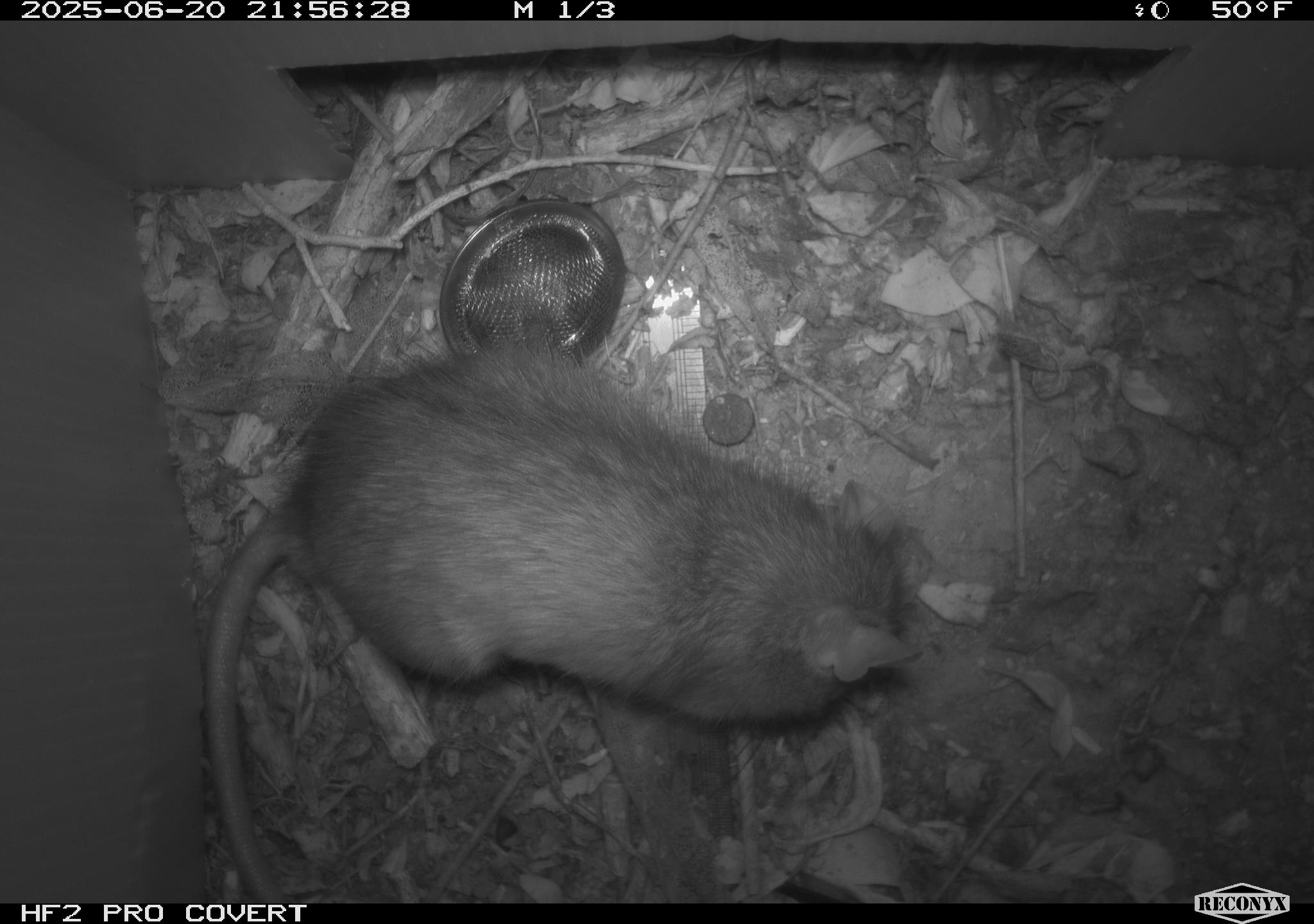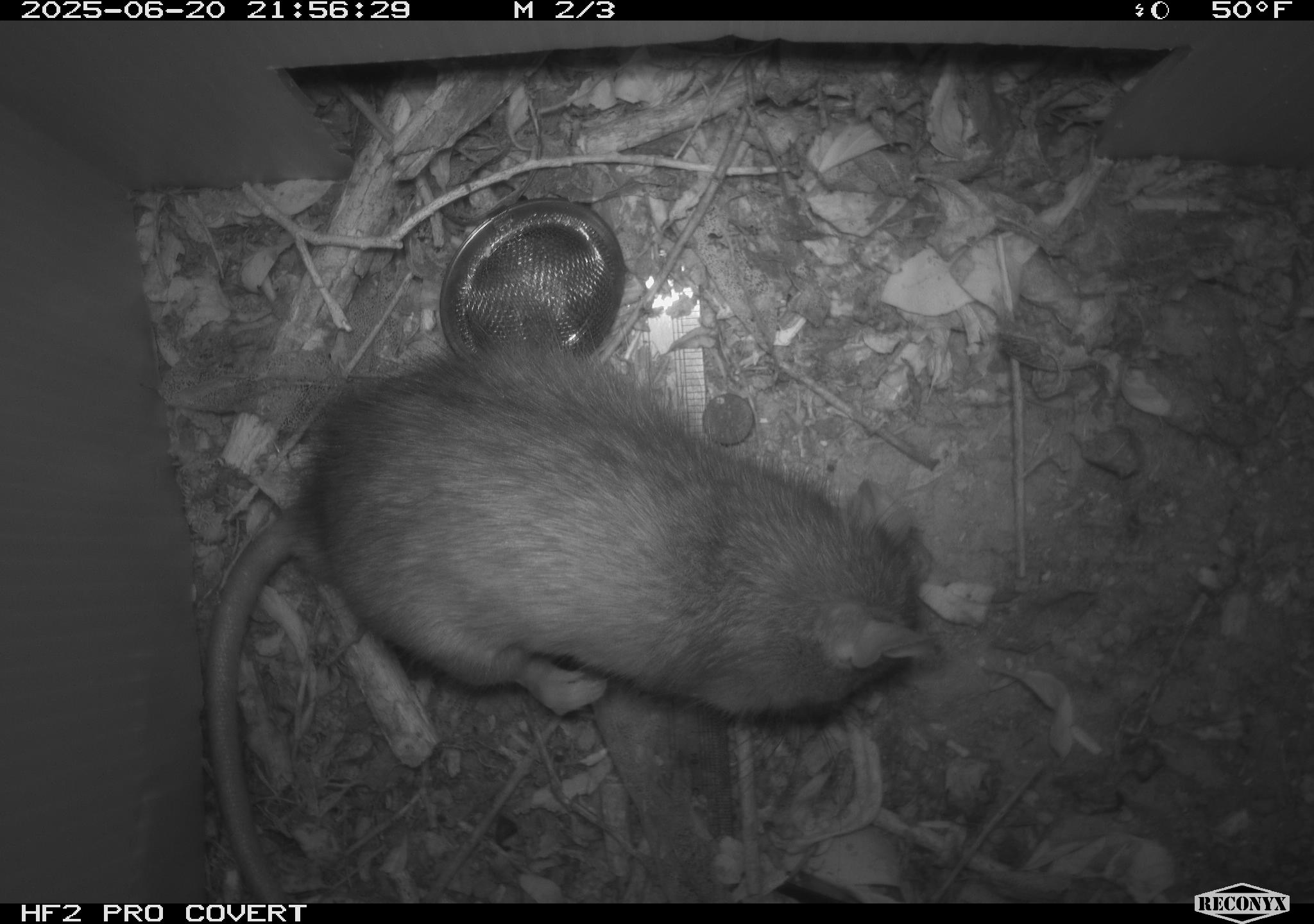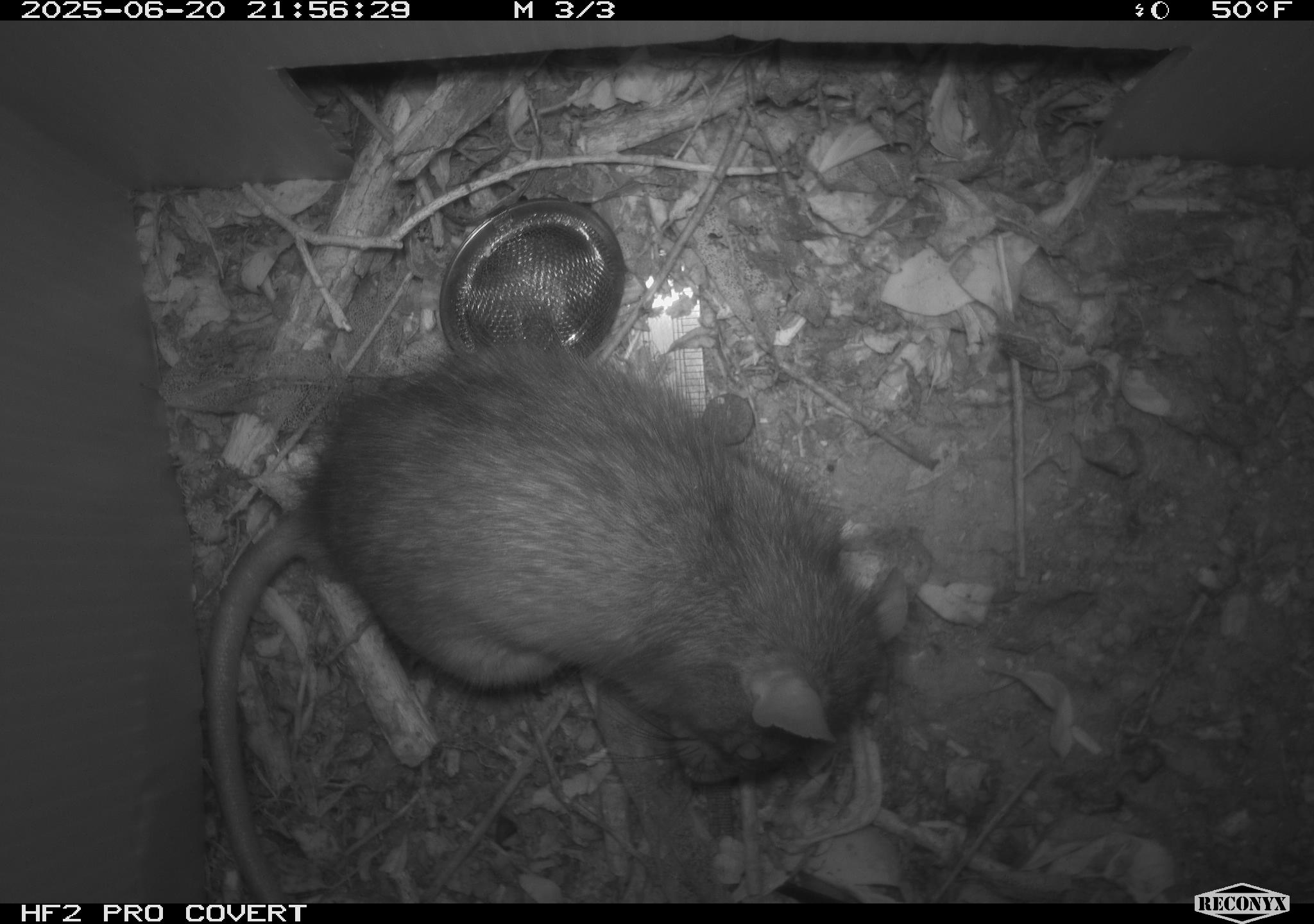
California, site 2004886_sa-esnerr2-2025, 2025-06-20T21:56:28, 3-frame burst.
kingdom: Animalia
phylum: Chordata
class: Mammalia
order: Rodentia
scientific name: Rodentia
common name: rodent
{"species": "rodent (Rodentia)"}